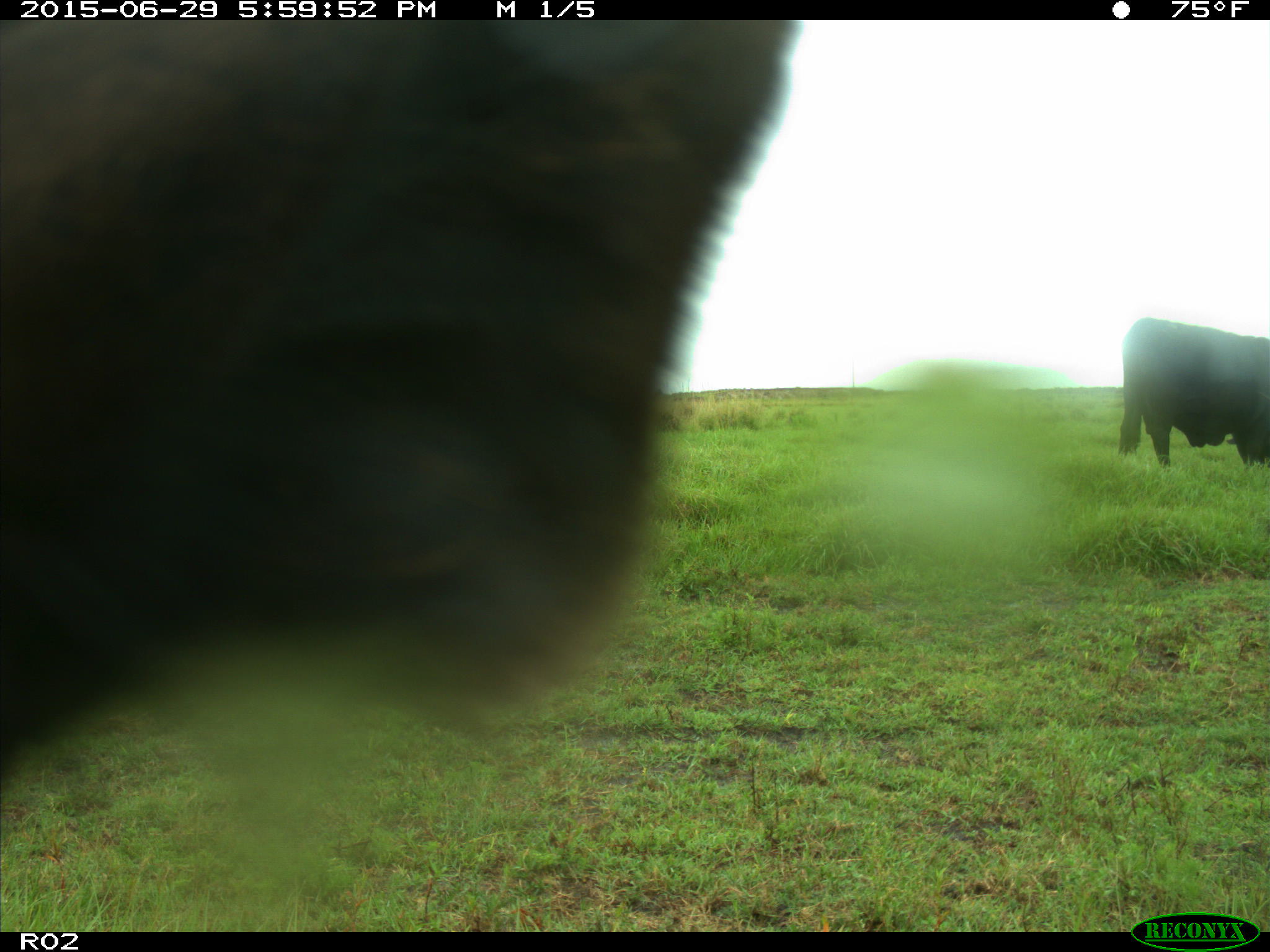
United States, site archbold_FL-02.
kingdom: Animalia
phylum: Chordata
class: Mammalia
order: Artiodactyla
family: Bovidae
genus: Bos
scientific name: Bos taurus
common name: domestic cow